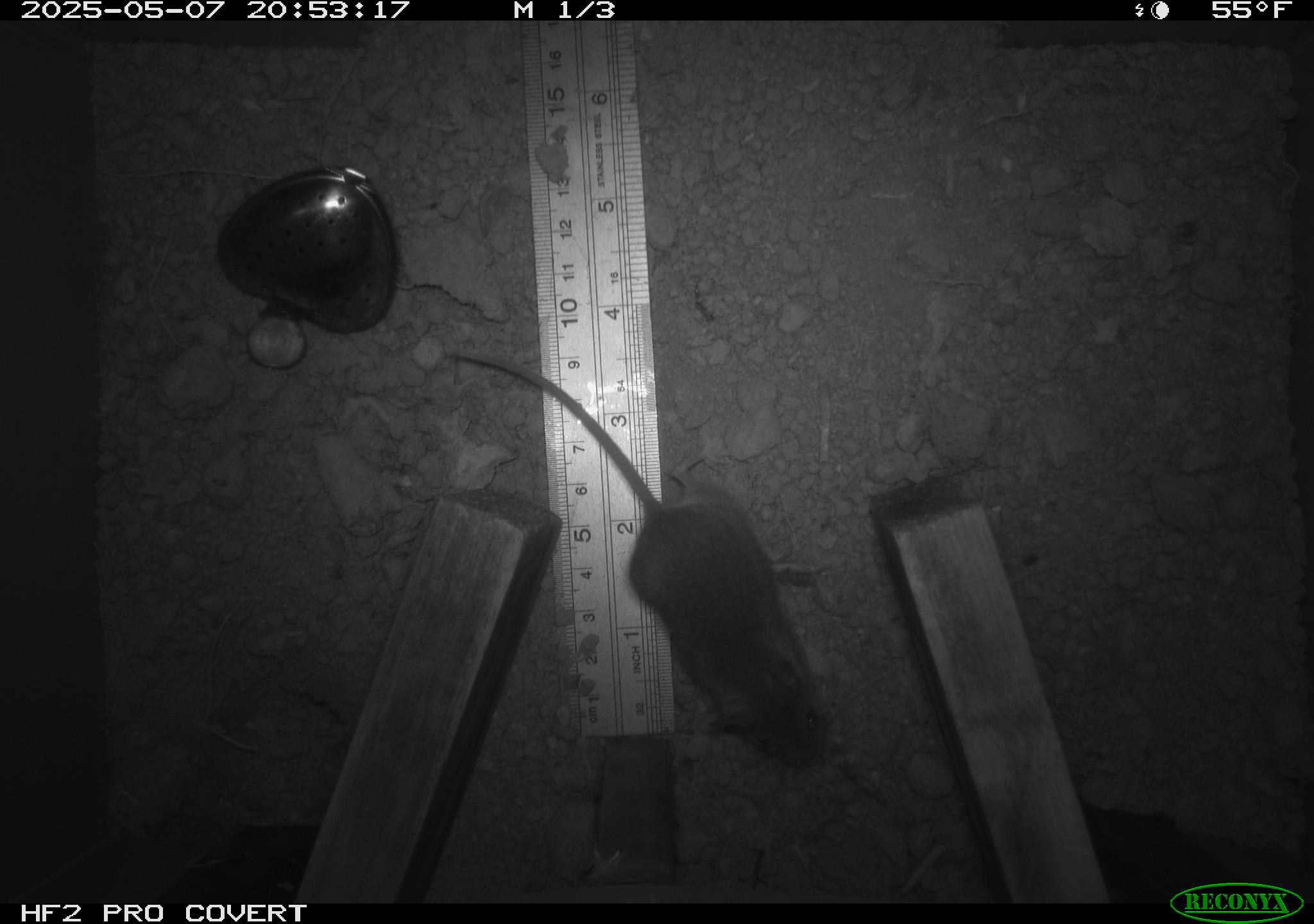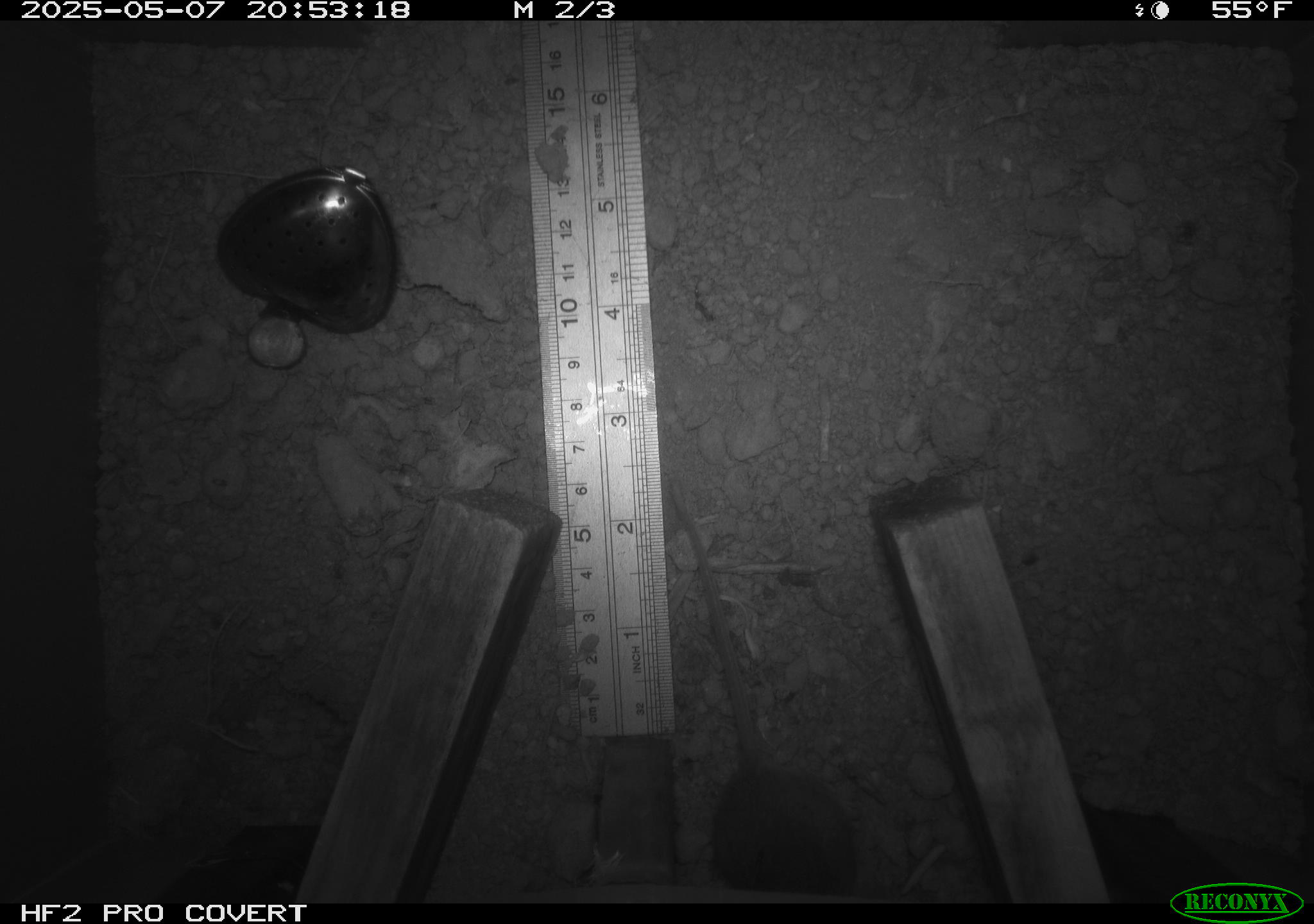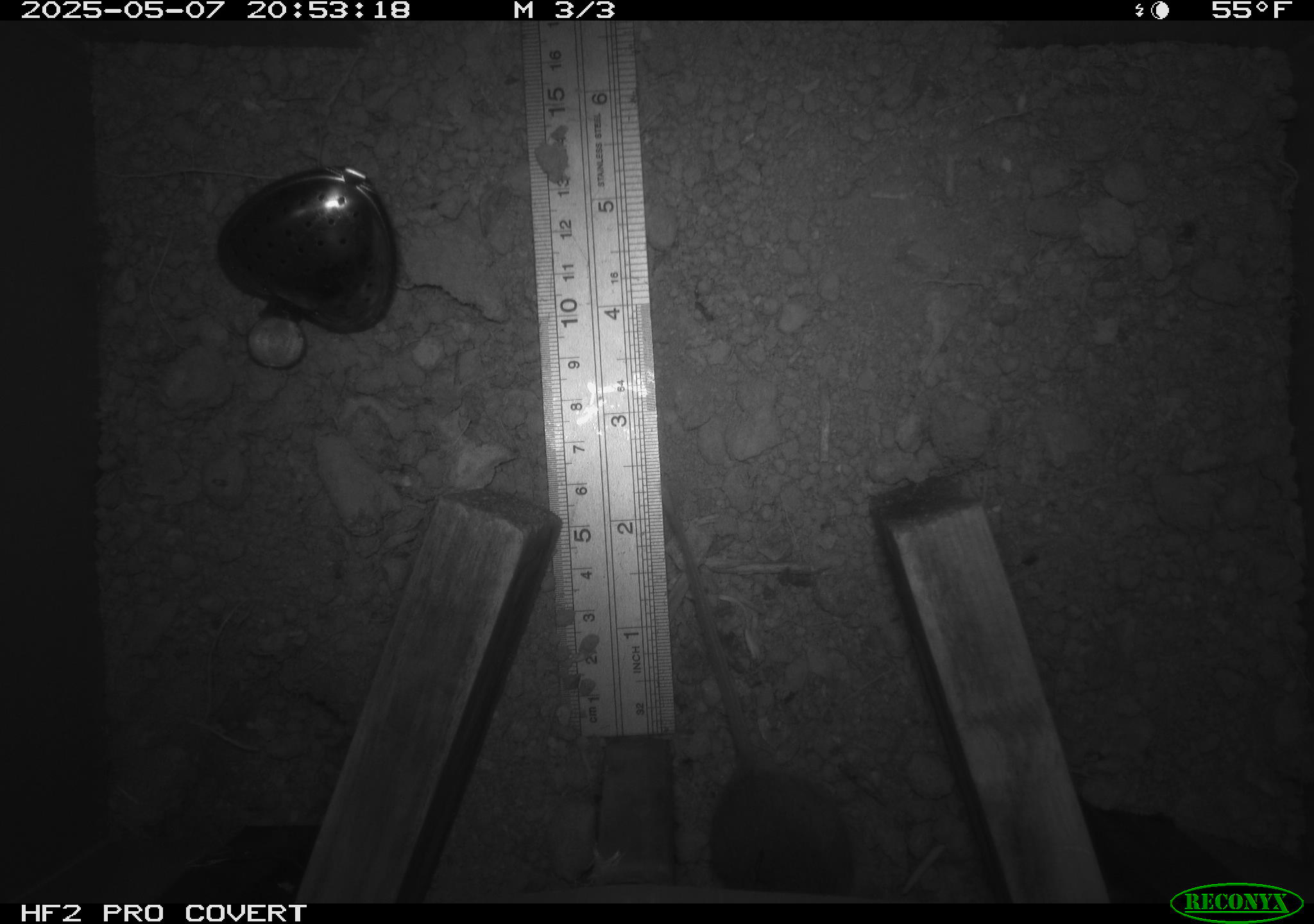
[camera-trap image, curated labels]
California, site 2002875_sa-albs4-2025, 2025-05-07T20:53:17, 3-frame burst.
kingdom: Animalia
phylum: Chordata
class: Mammalia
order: Rodentia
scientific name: Rodentia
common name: mouse species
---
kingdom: Animalia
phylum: Chordata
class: Mammalia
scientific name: Mammalia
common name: small mammal